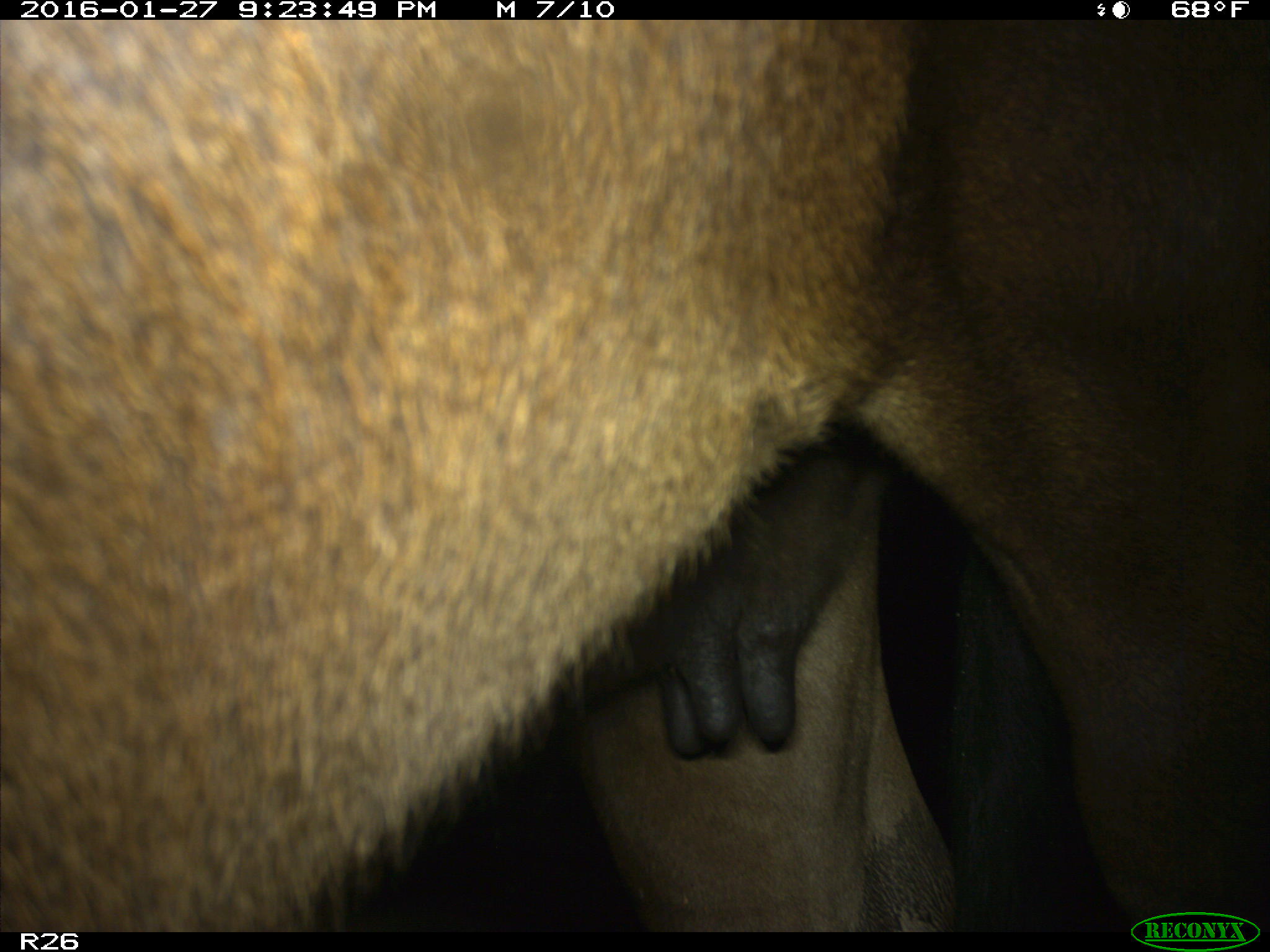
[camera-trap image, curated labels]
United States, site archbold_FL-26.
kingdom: Animalia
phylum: Chordata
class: Mammalia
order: Artiodactyla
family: Bovidae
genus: Bos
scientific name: Bos taurus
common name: domestic cow